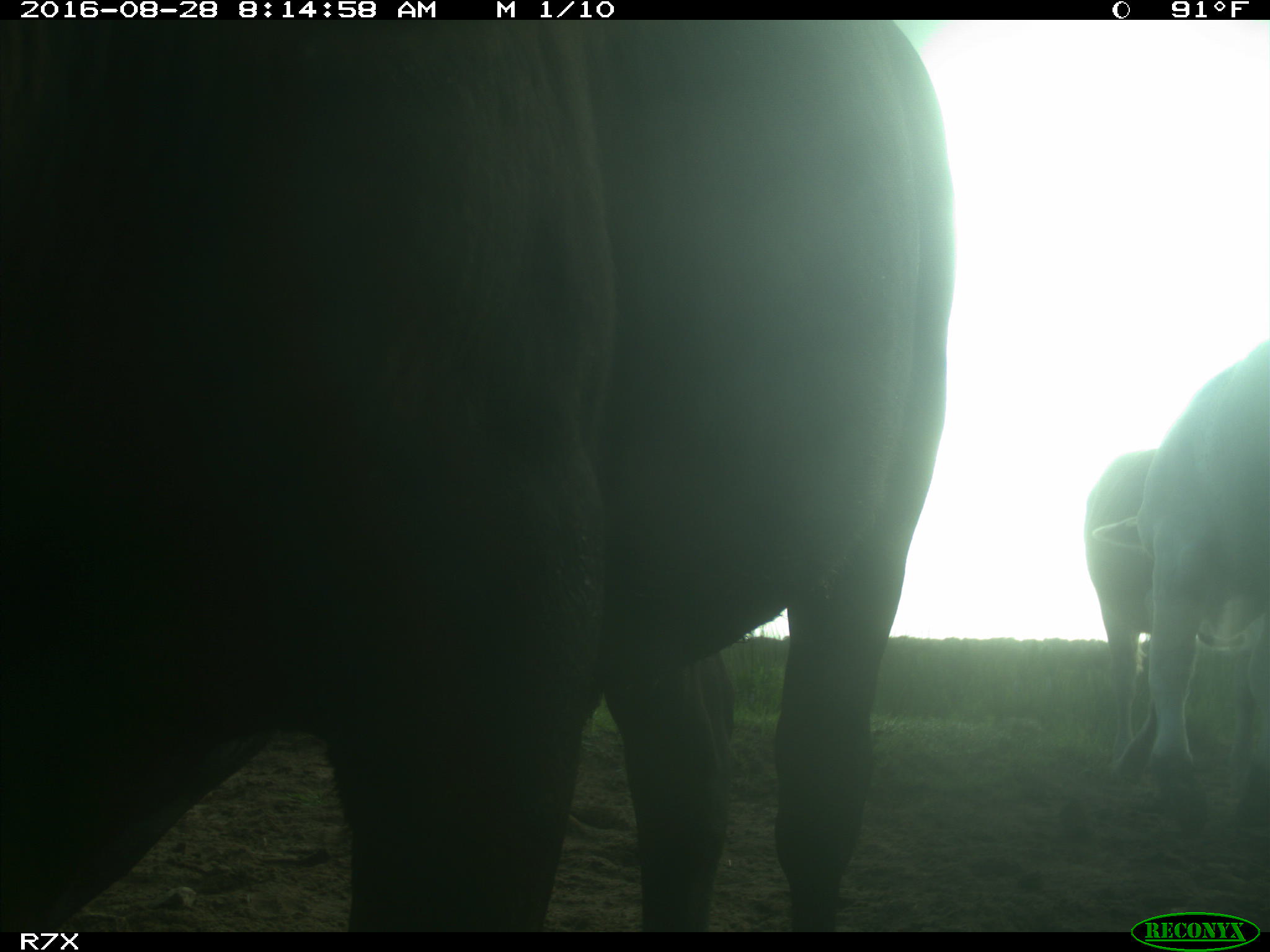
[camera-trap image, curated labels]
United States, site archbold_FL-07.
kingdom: Animalia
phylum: Chordata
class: Mammalia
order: Artiodactyla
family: Bovidae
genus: Bos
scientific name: Bos taurus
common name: domestic cow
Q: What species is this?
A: Bos taurus (domestic cow).